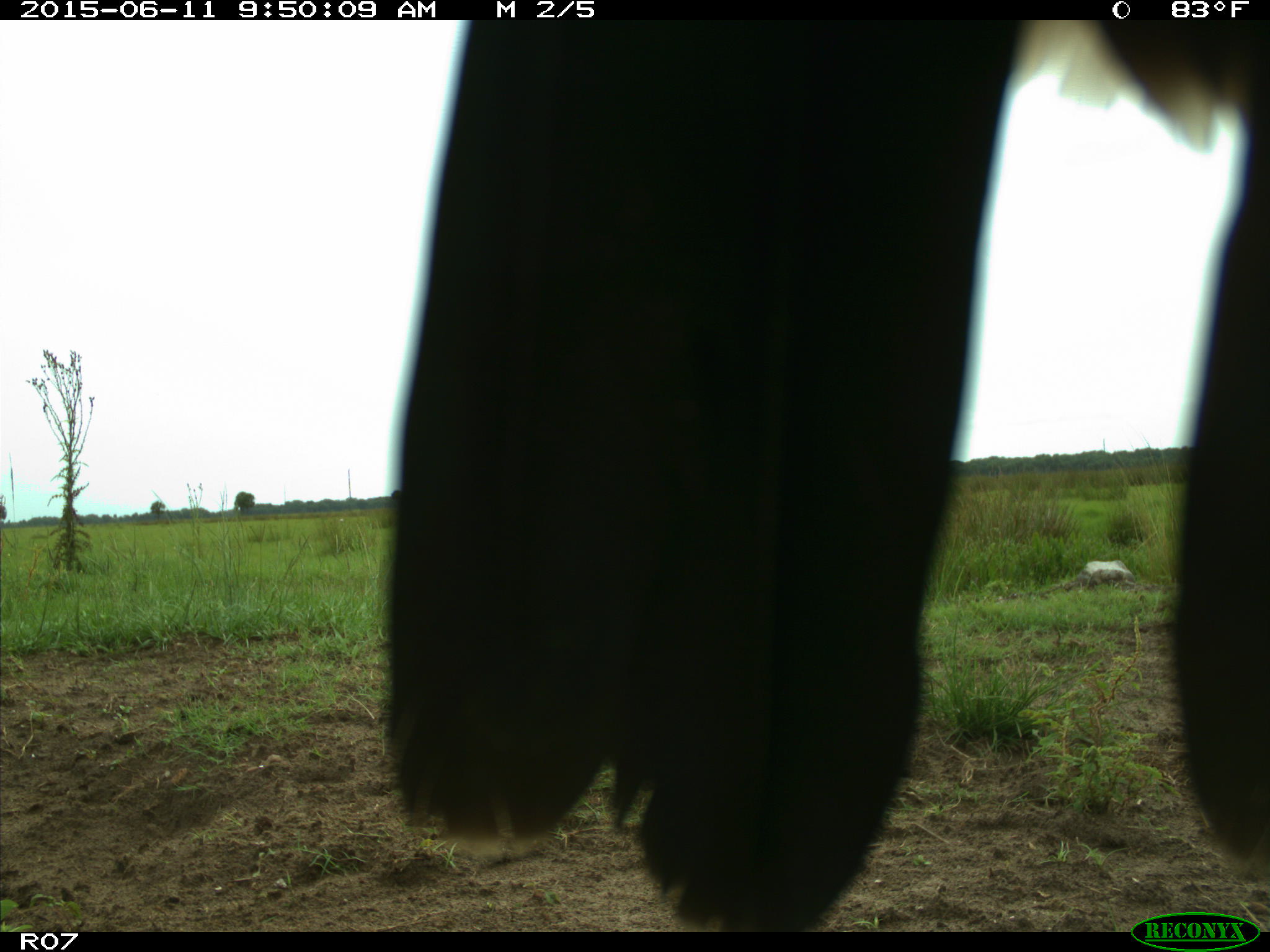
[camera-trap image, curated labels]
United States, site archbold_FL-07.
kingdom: Animalia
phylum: Chordata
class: Mammalia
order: Artiodactyla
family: Bovidae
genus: Bos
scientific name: Bos taurus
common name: domestic cow